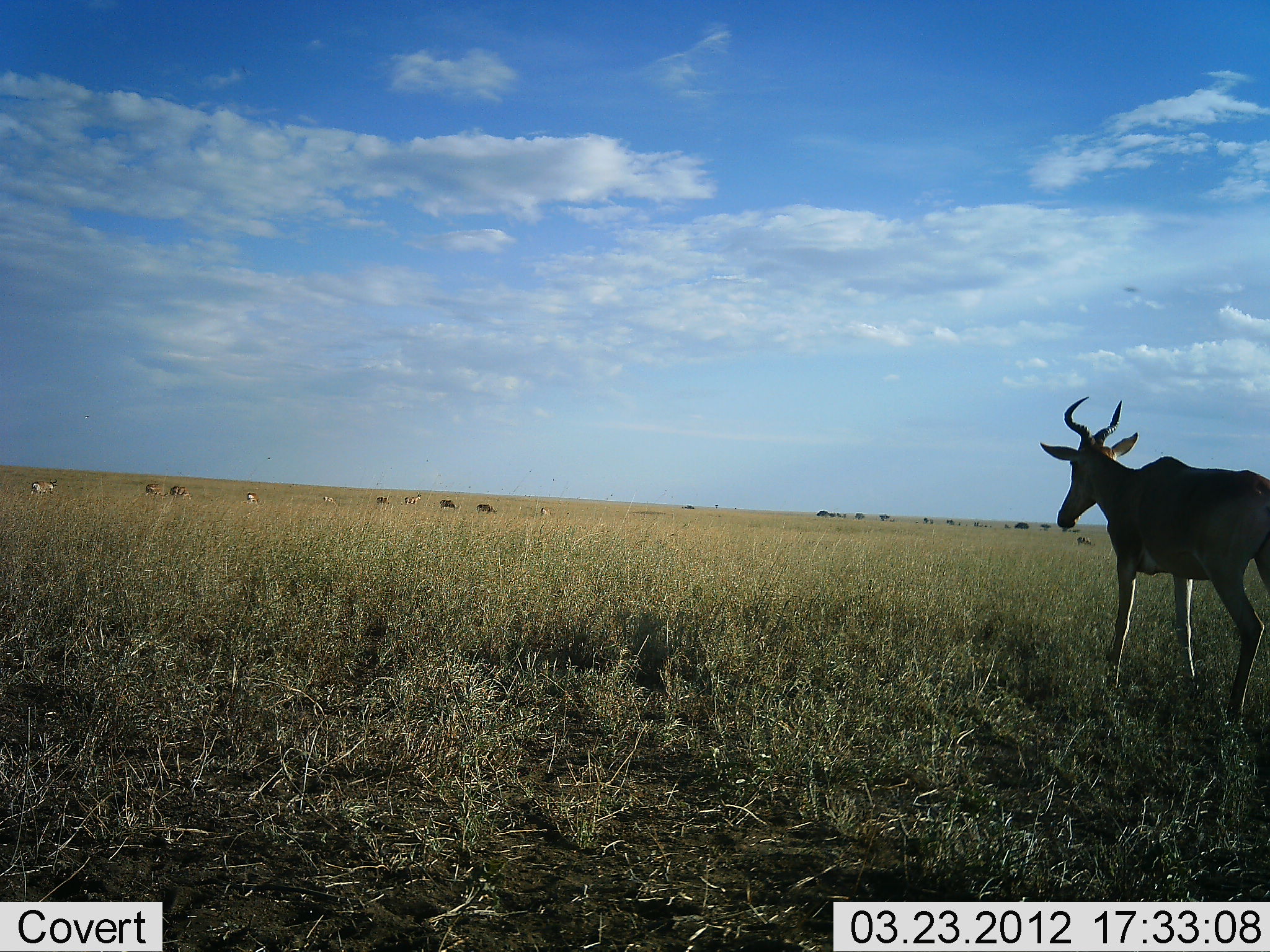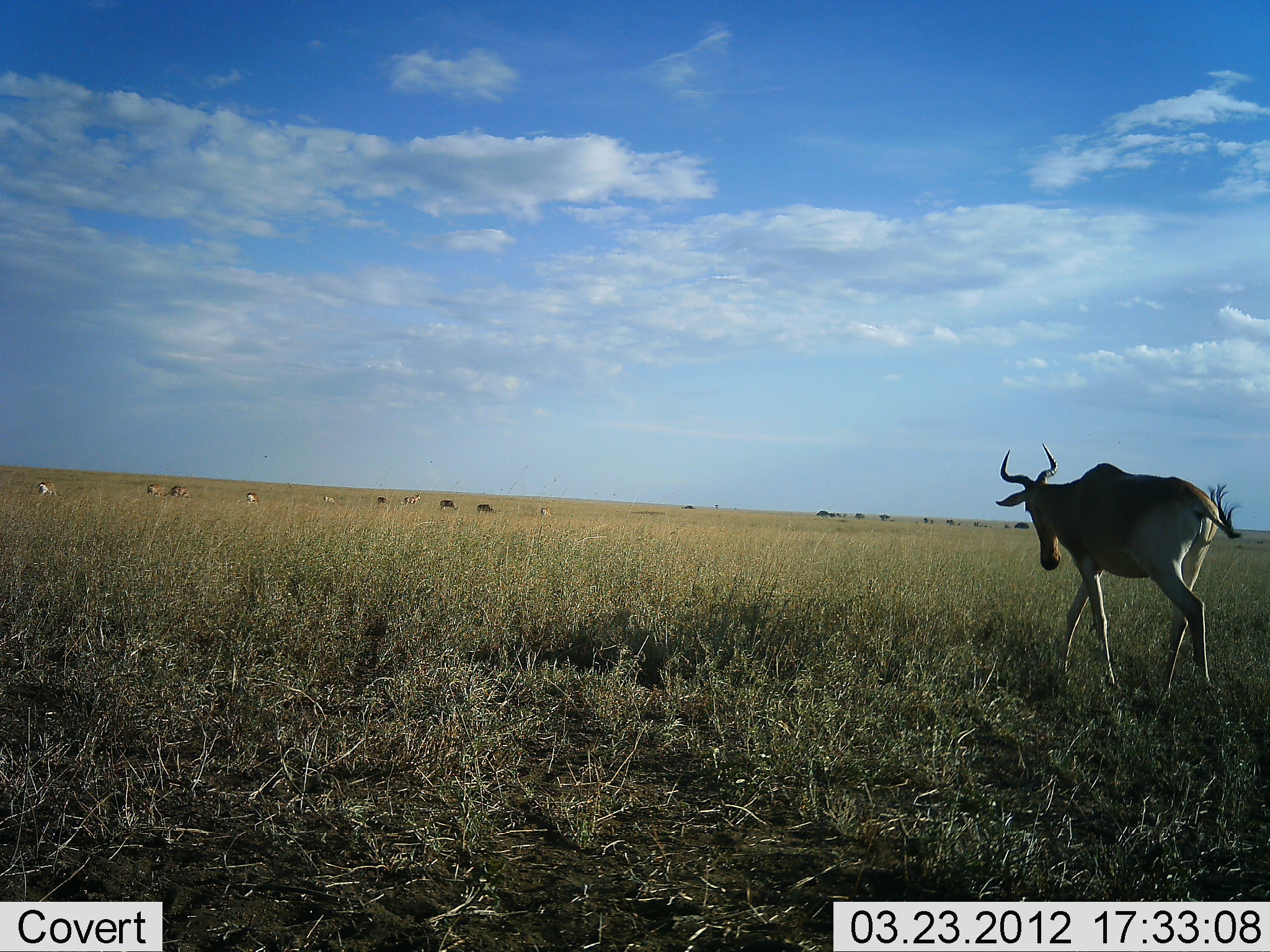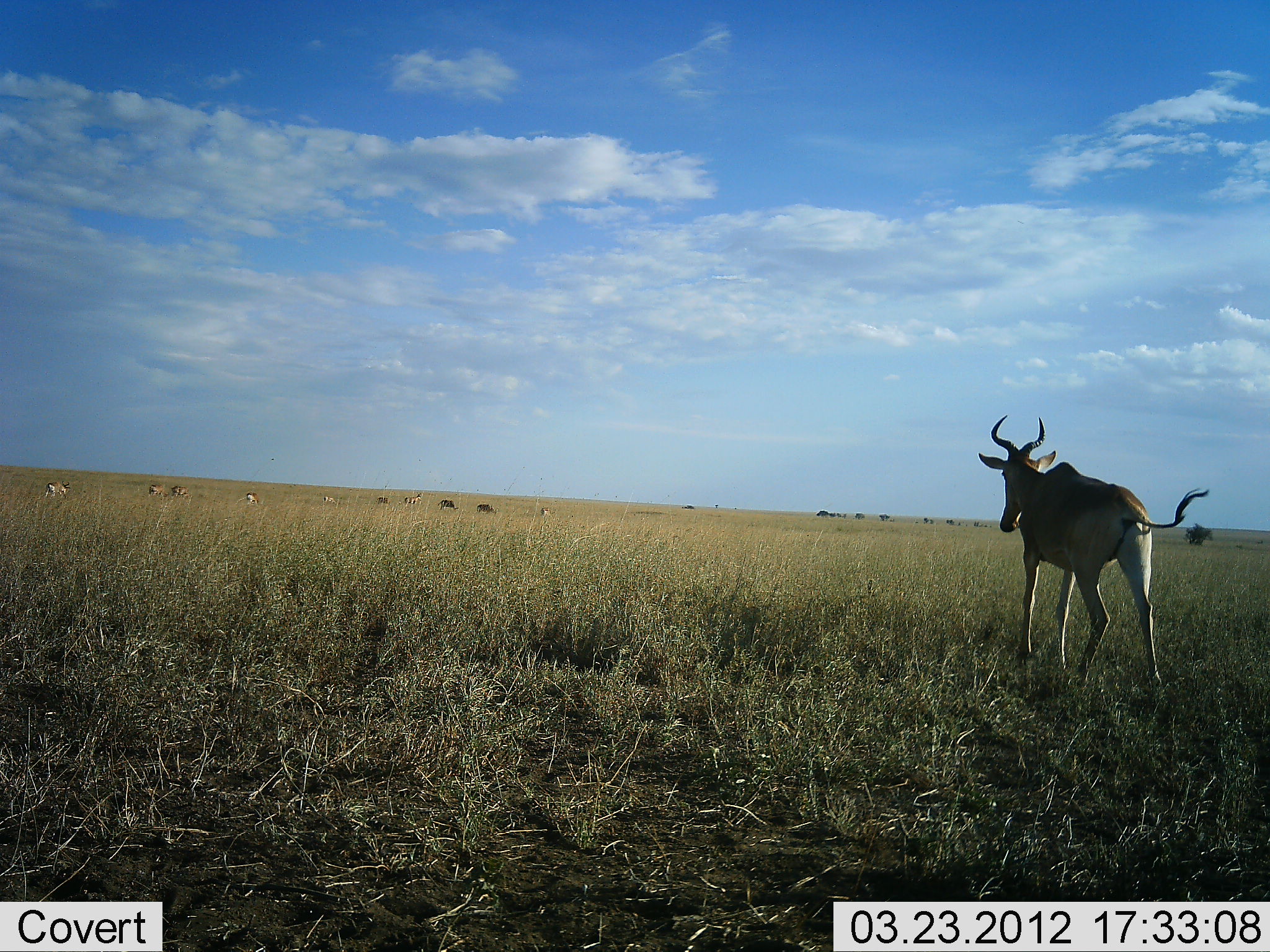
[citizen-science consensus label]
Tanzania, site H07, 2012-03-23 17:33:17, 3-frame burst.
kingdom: Animalia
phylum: Chordata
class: Mammalia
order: Artiodactyla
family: Bovidae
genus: Alcelaphus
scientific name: Alcelaphus buselaphus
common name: hartebeest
Hartebeest (Alcelaphus buselaphus), count 1. Behavior (volunteer vote fractions): standing 13%, resting 0%, moving 100%, interacting 0%. Young present (vote fraction): 0%. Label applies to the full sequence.